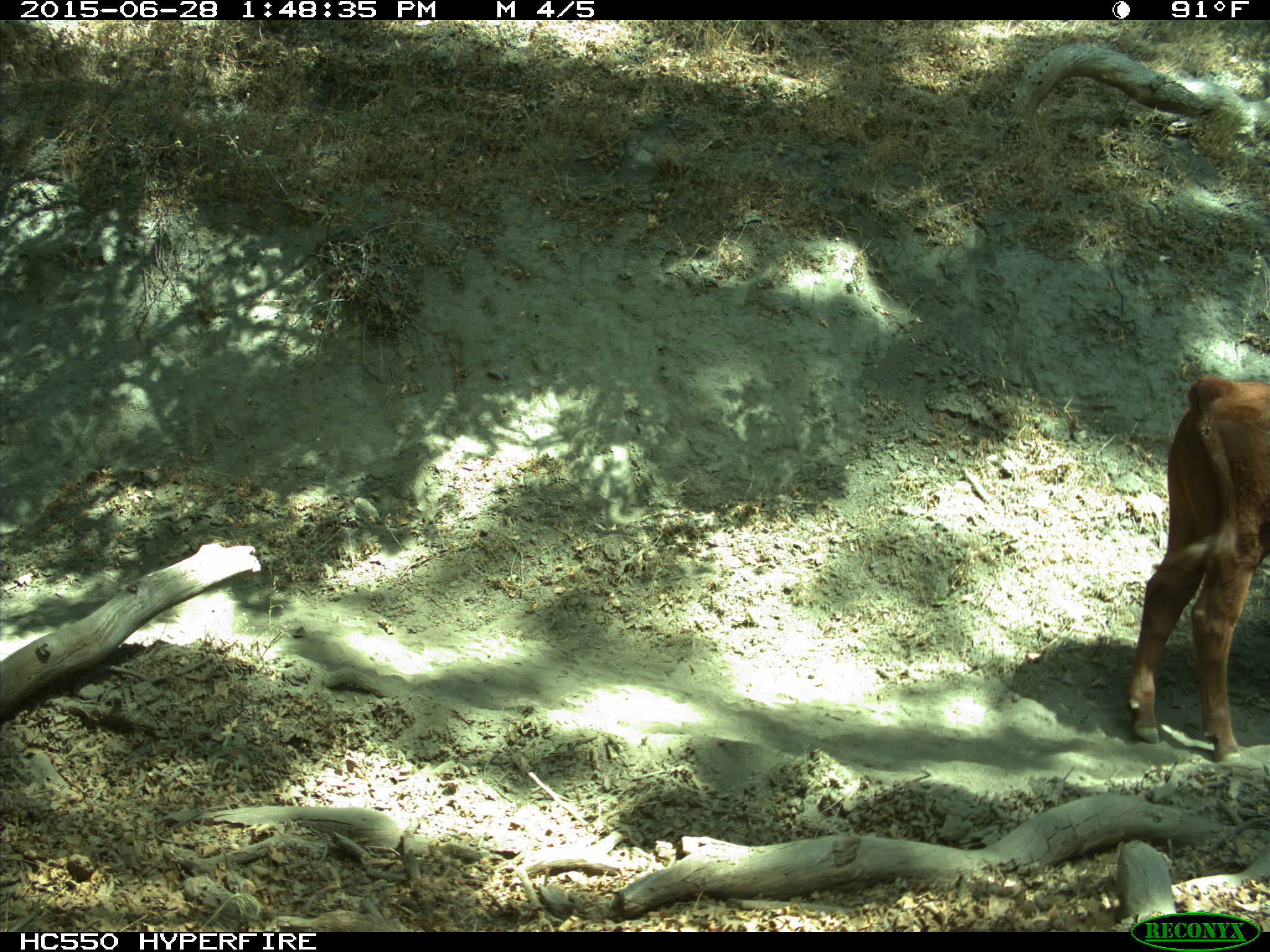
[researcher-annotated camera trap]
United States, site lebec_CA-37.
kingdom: Animalia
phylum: Chordata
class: Mammalia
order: Artiodactyla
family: Bovidae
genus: Bos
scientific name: Bos taurus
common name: domestic cow